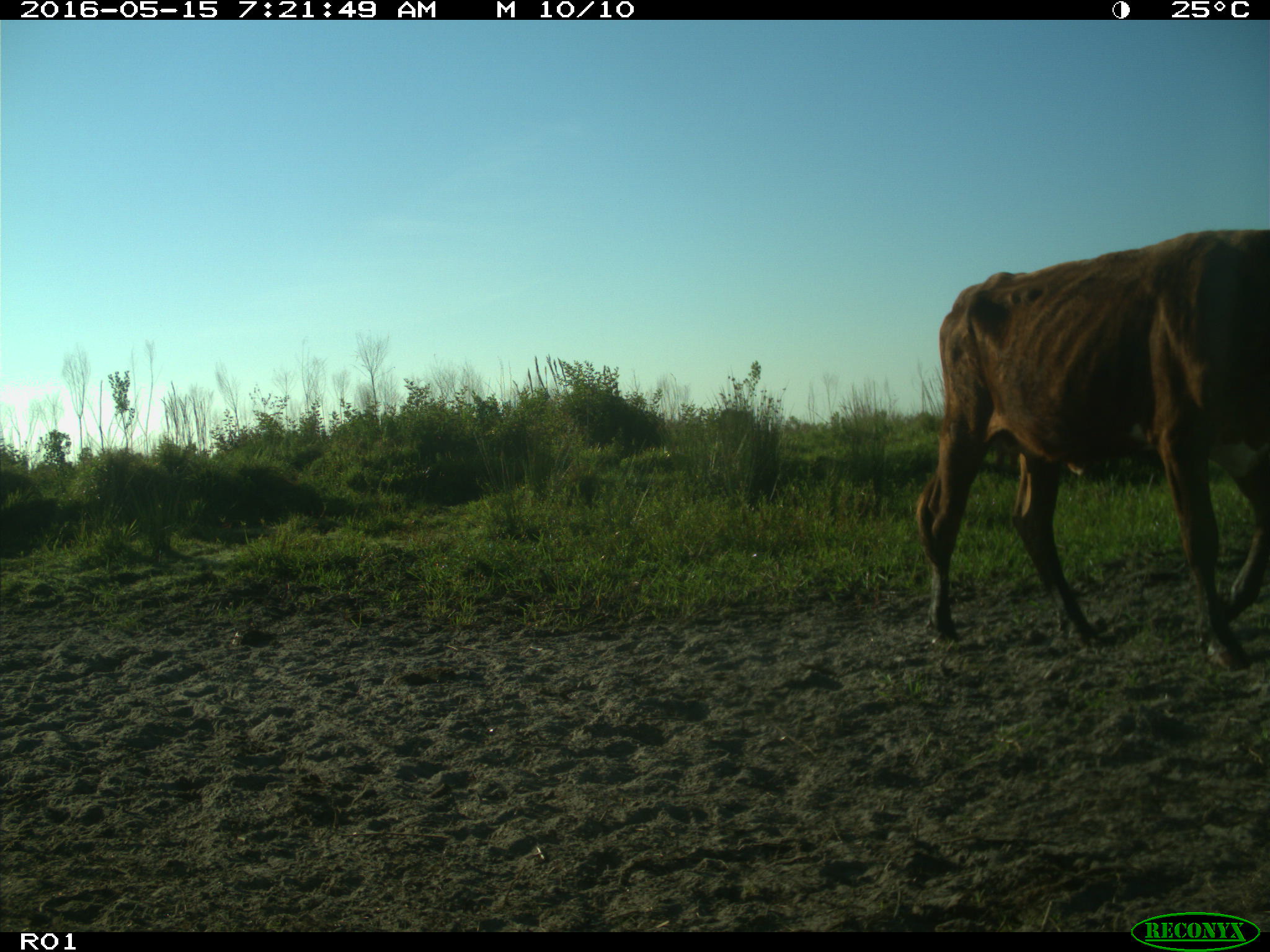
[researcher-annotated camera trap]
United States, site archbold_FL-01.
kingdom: Animalia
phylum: Chordata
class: Mammalia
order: Artiodactyla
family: Bovidae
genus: Bos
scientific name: Bos taurus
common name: domestic cow